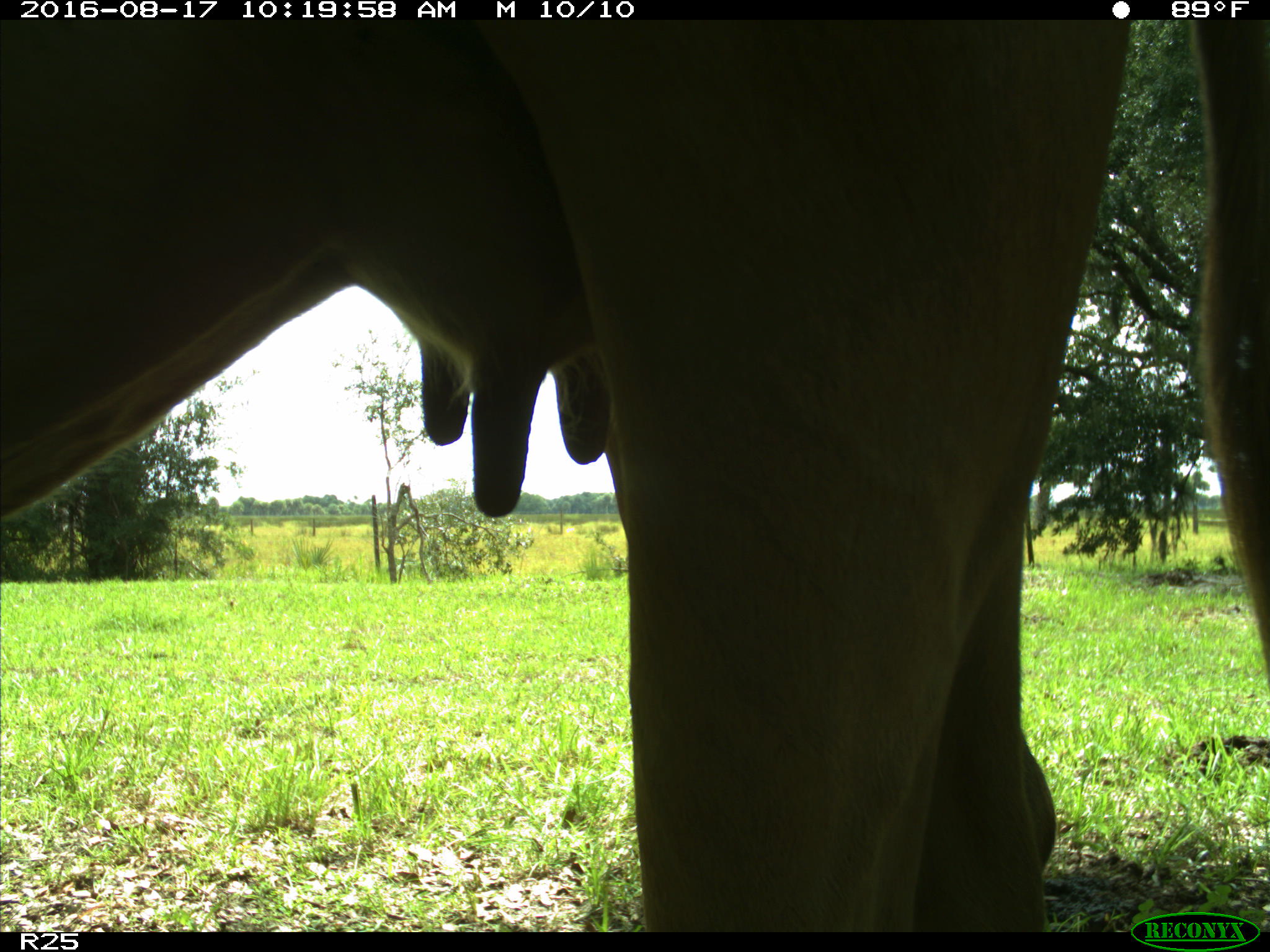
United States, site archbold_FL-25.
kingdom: Animalia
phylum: Chordata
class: Mammalia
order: Artiodactyla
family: Bovidae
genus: Bos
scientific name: Bos taurus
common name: domestic cow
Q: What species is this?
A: Bos taurus (domestic cow).